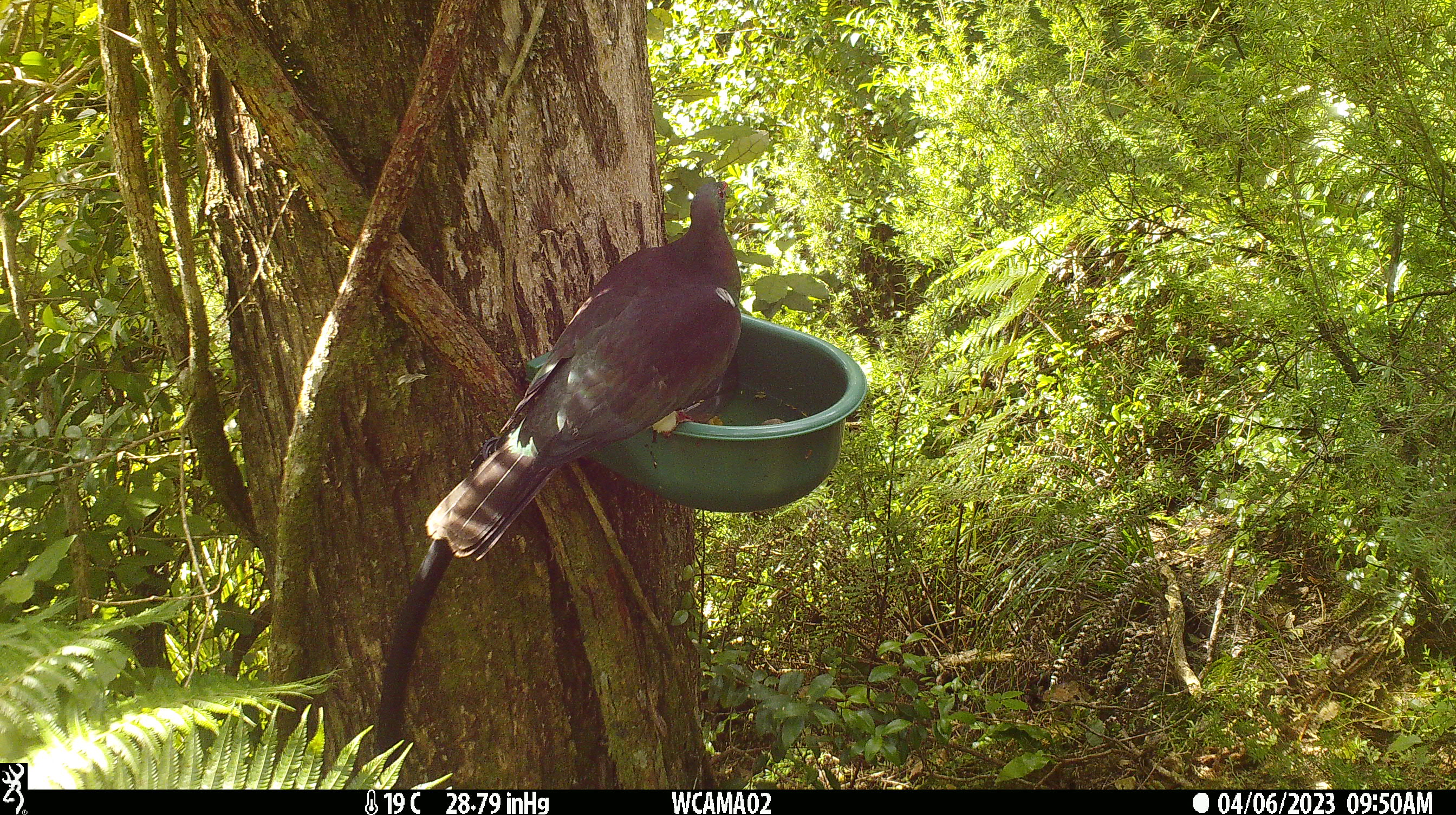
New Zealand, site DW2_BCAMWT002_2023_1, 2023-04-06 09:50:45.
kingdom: Animalia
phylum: Chordata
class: Aves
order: Columbiformes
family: Columbidae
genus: Hemiphaga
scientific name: Hemiphaga novaeseelandiae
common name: new zealand pigeon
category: kereru